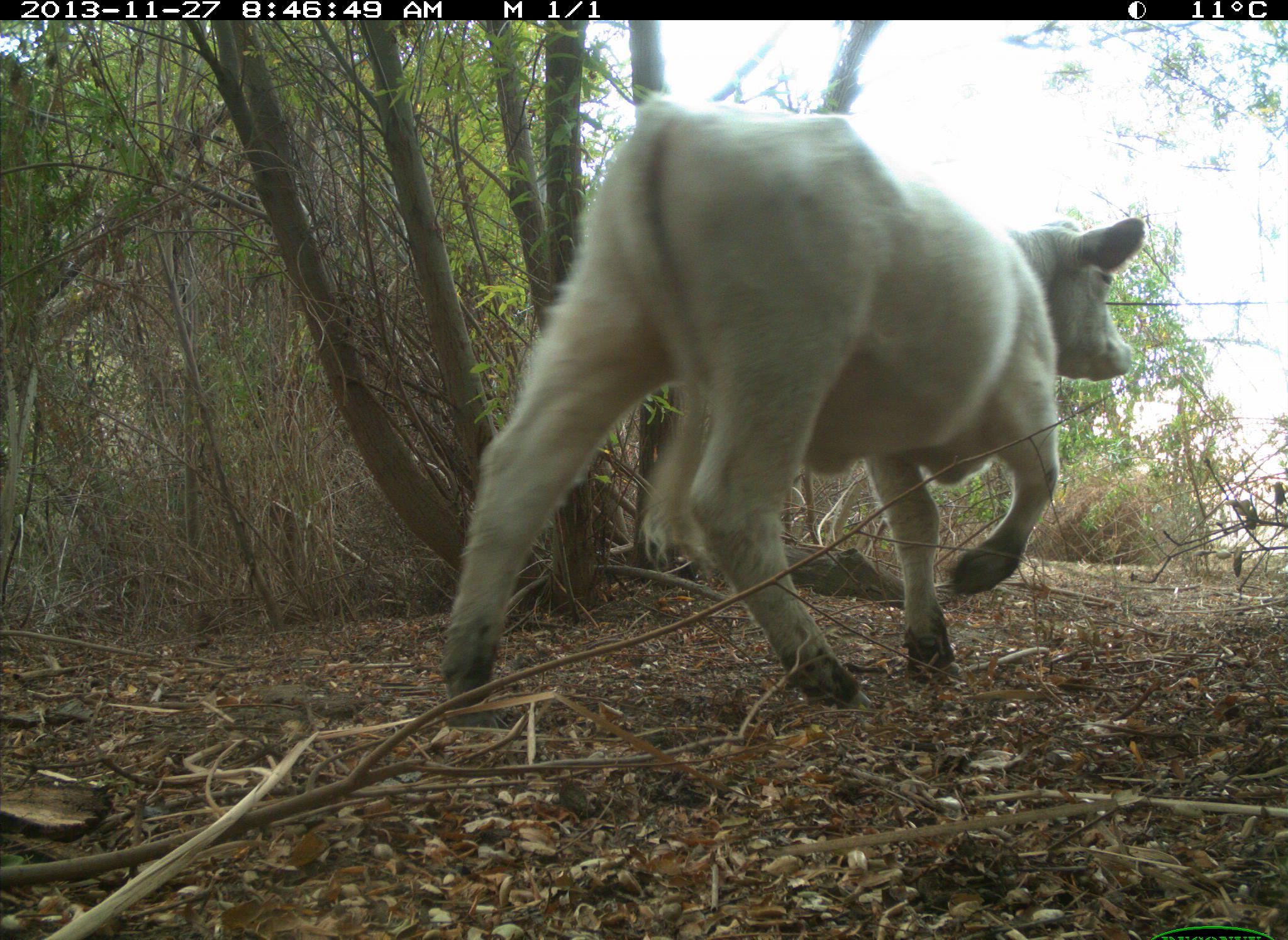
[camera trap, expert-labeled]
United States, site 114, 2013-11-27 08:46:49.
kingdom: Animalia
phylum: Chordata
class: Mammalia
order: Artiodactyla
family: Bovidae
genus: Bos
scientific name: Bos taurus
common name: cow